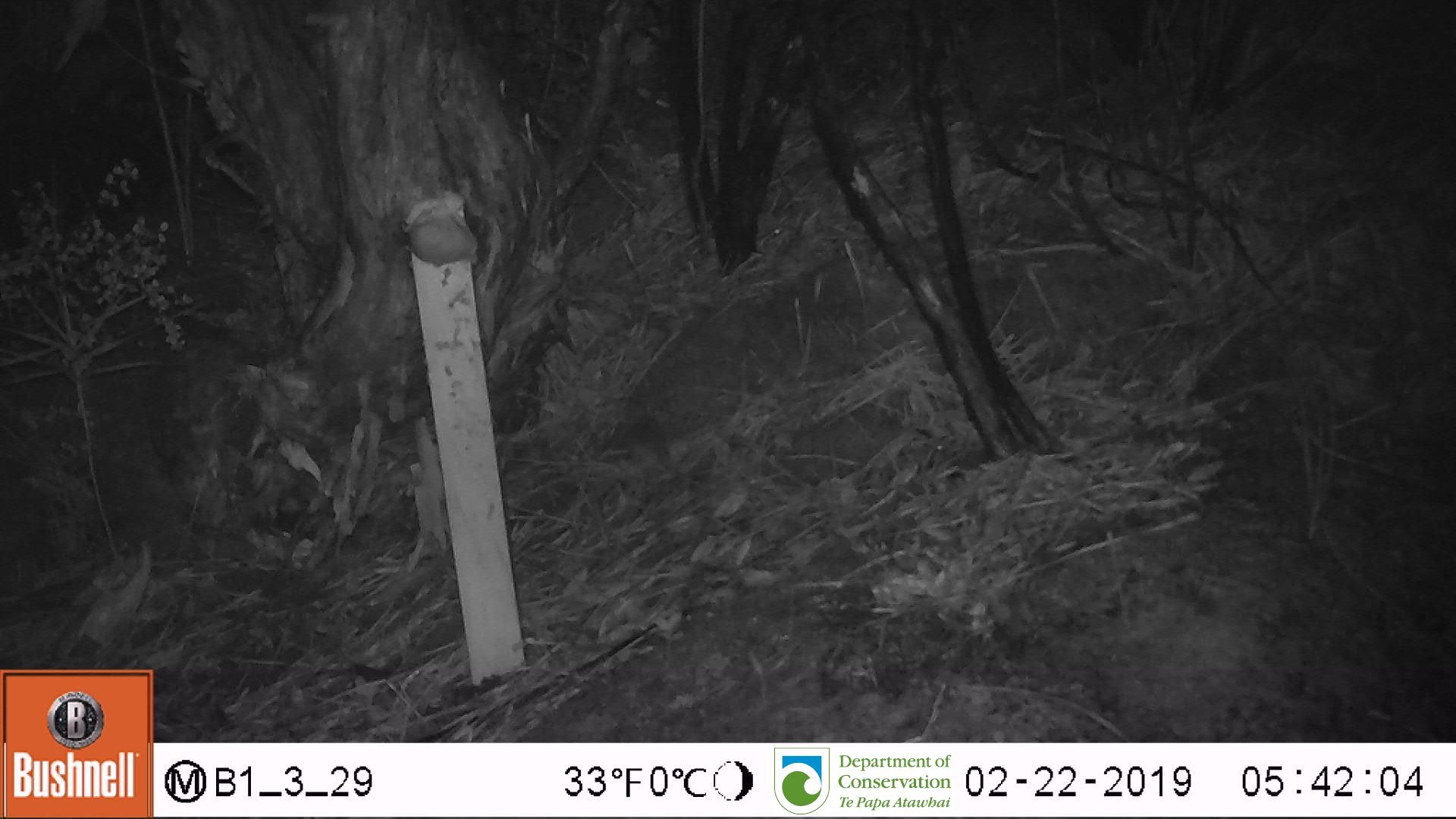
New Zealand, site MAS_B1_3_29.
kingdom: Animalia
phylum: Chordata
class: Mammalia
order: Rodentia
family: Muridae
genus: Mus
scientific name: Mus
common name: mouse